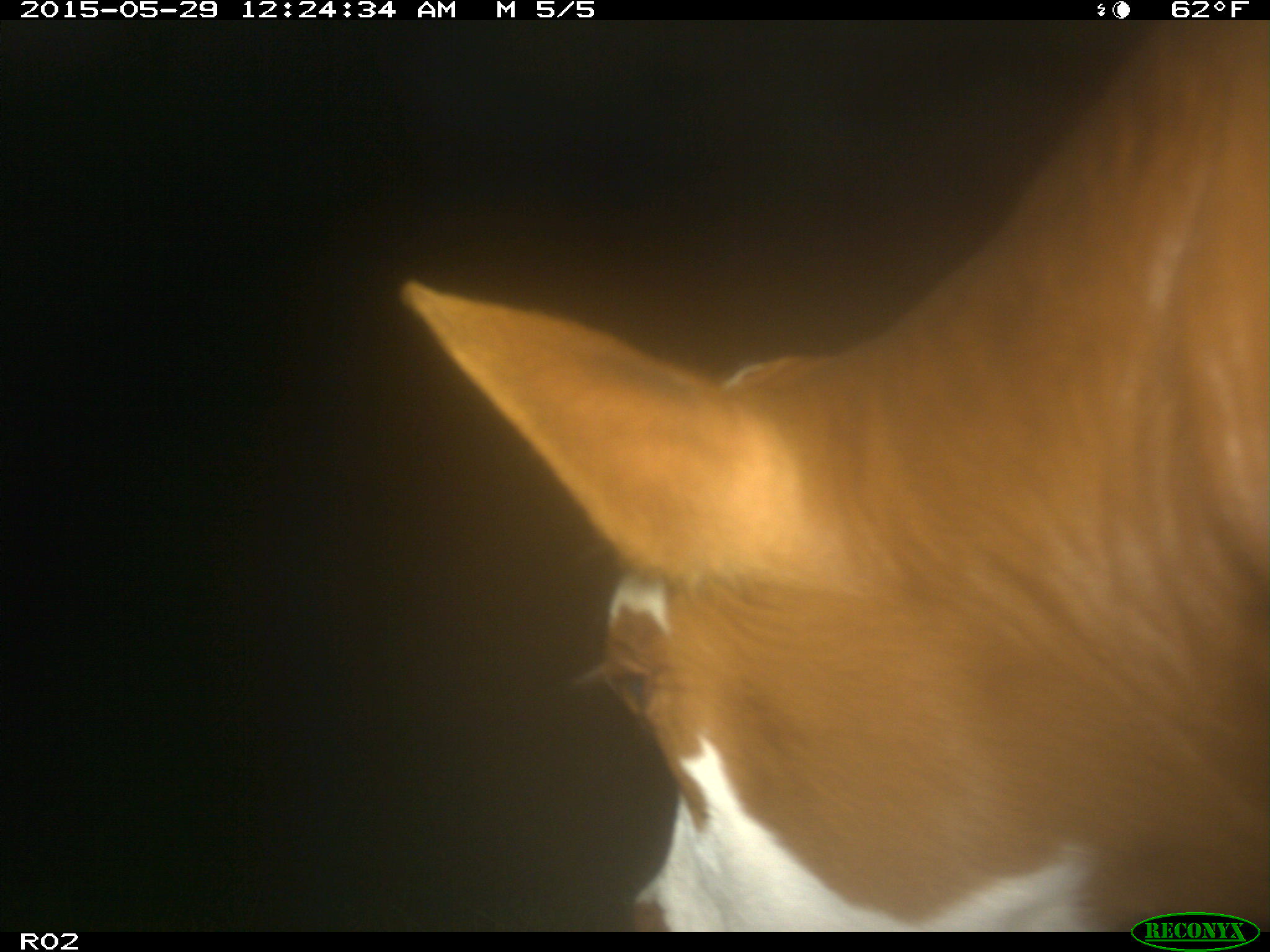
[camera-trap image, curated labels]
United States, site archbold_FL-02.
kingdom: Animalia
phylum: Chordata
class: Mammalia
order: Artiodactyla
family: Bovidae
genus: Bos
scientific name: Bos taurus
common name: domestic cow